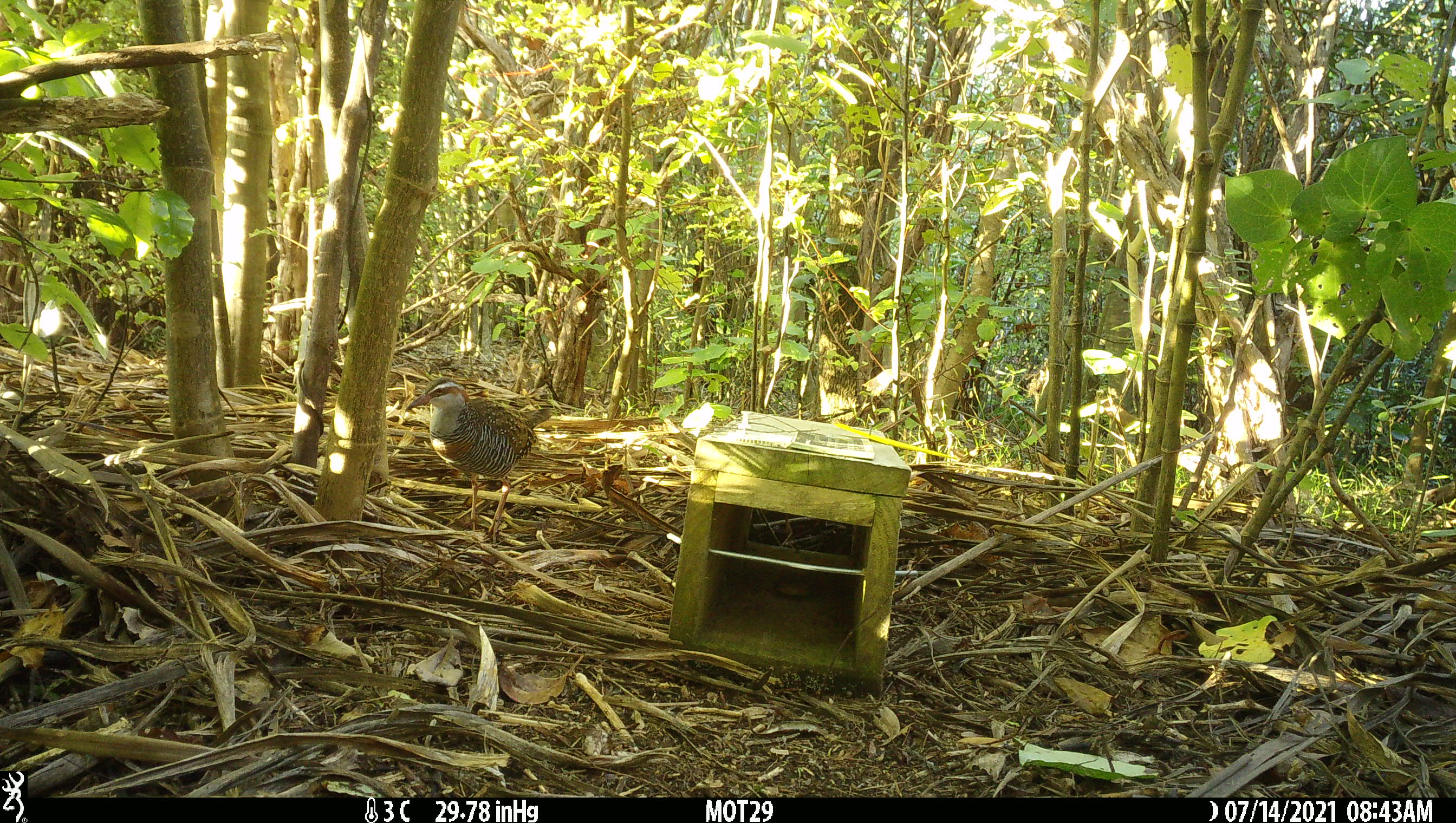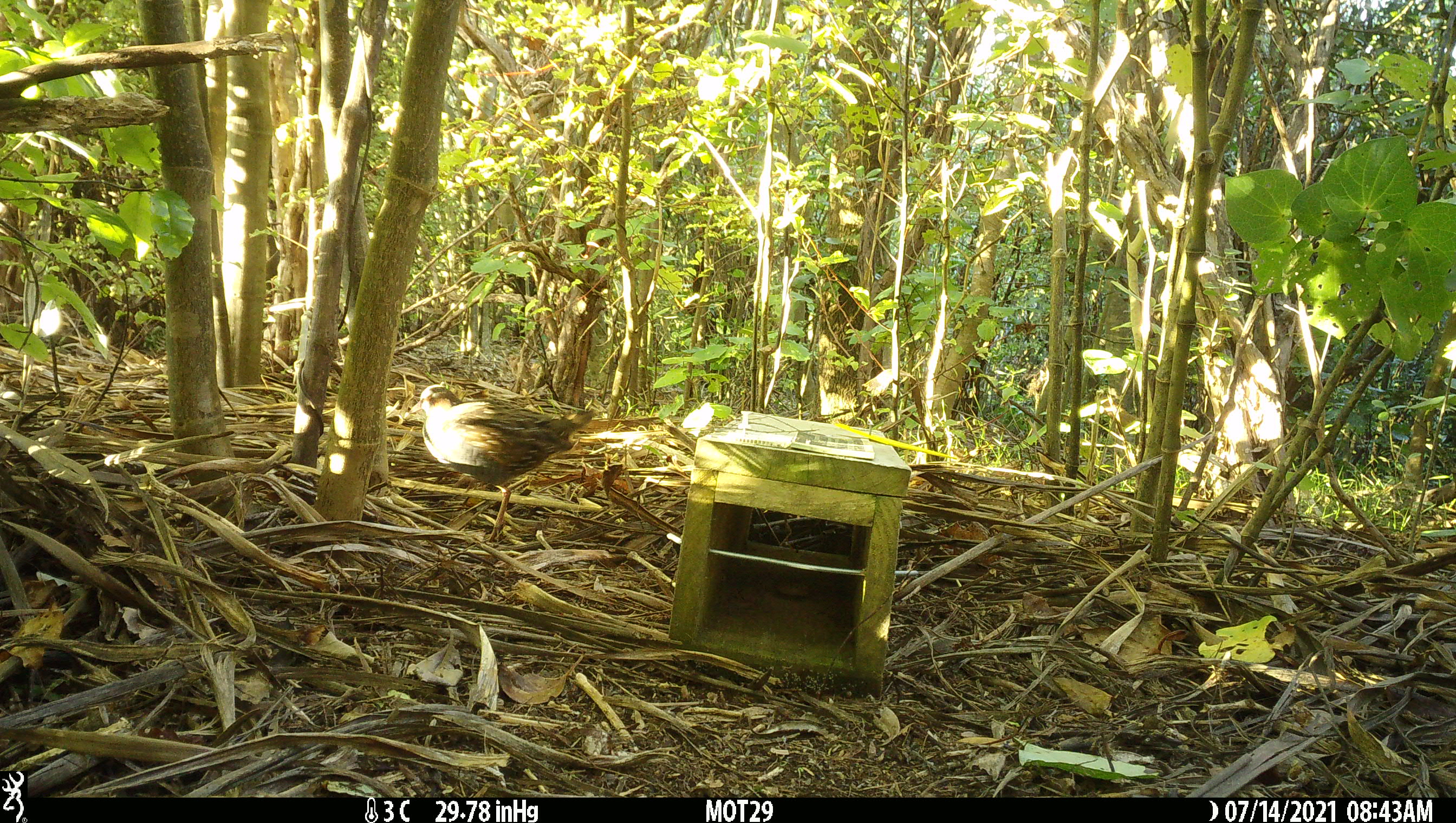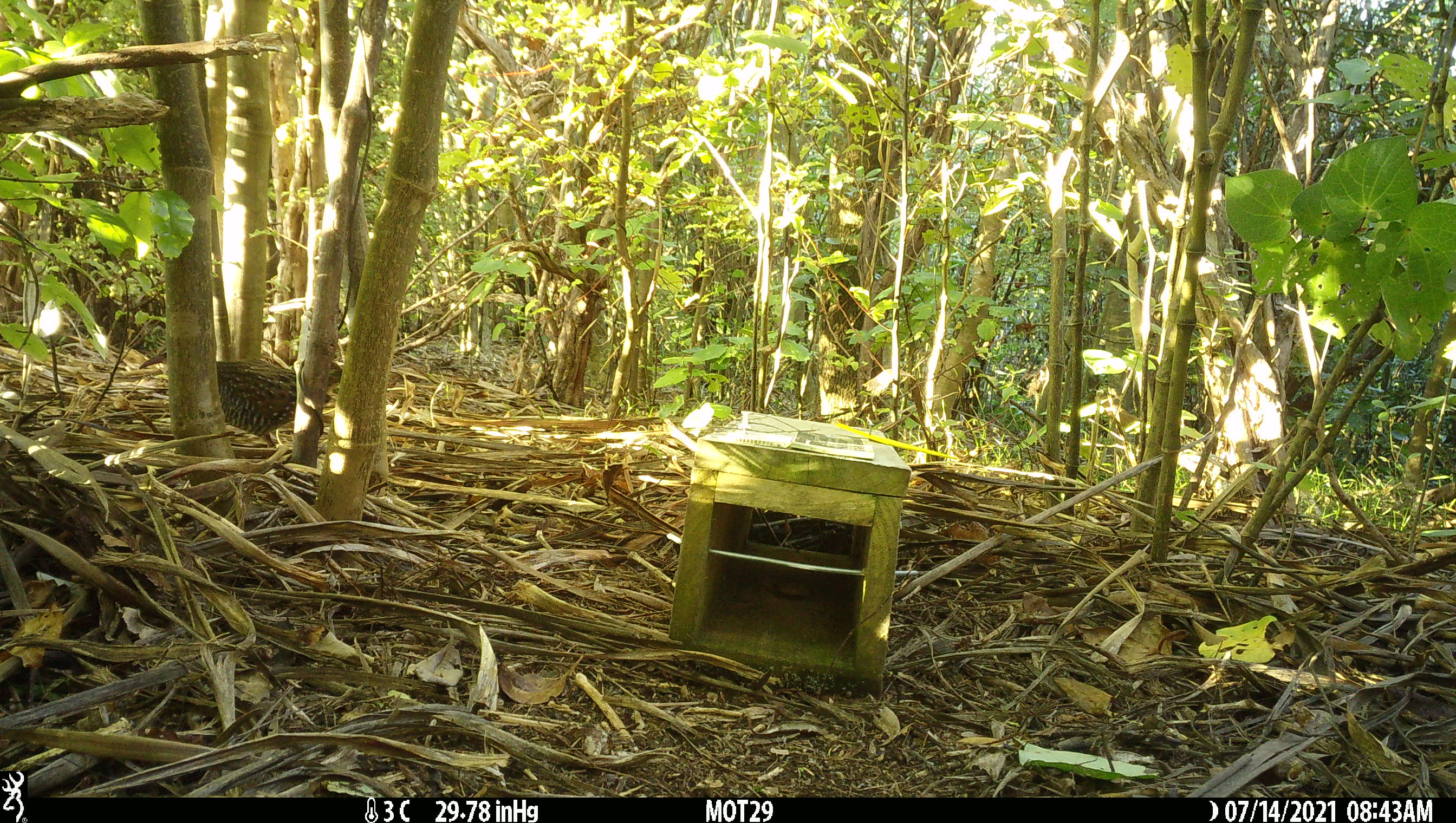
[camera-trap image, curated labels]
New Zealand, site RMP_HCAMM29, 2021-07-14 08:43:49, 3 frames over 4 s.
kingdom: Animalia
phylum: Chordata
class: Aves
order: Gruiformes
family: Rallidae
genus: Gallirallus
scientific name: Gallirallus philippensis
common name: buff-banded rail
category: banded rail